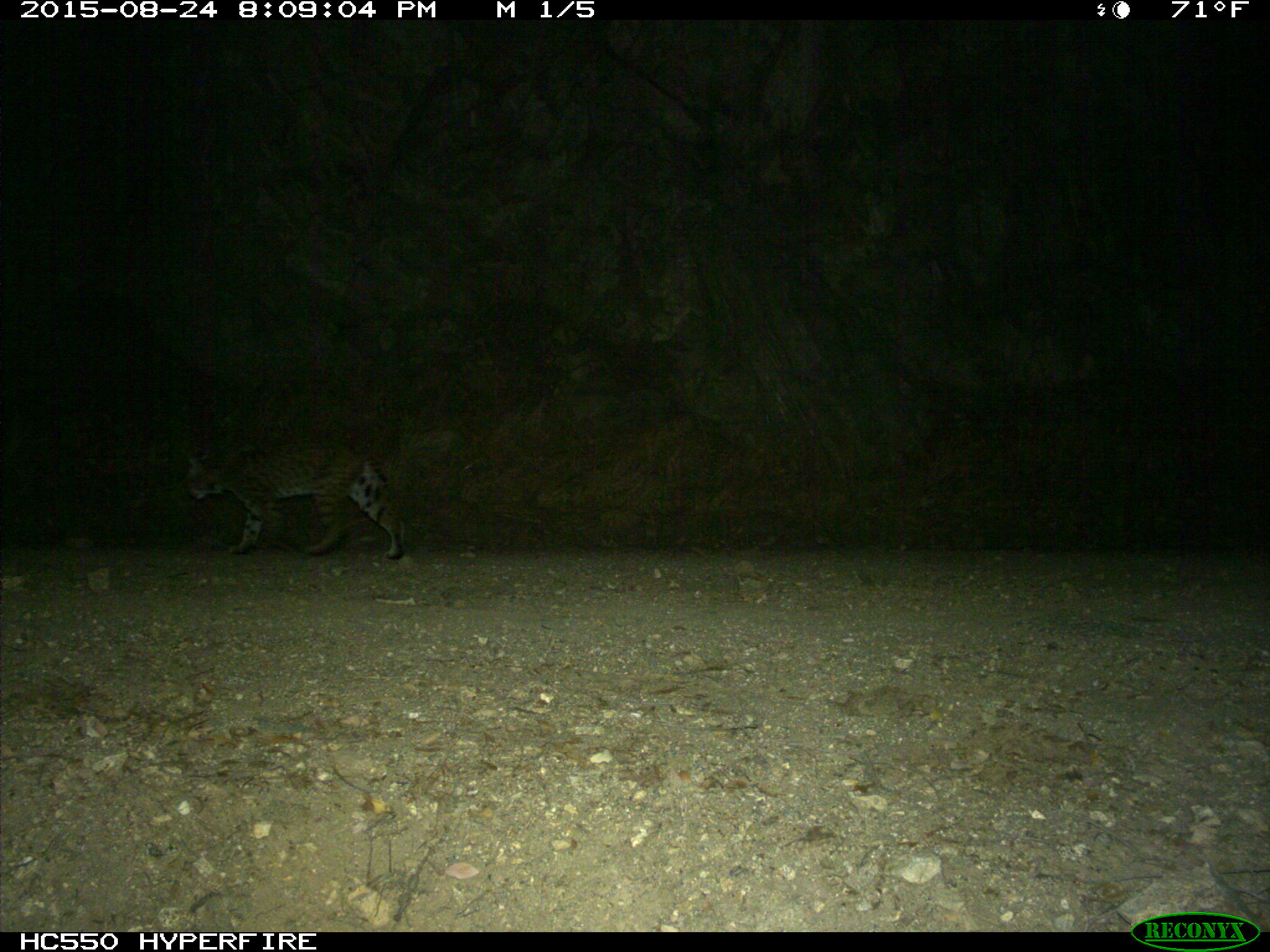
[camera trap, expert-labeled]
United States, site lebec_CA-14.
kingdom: Animalia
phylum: Chordata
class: Mammalia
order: Carnivora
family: Felidae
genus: Lynx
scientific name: Lynx rufus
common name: bobcat